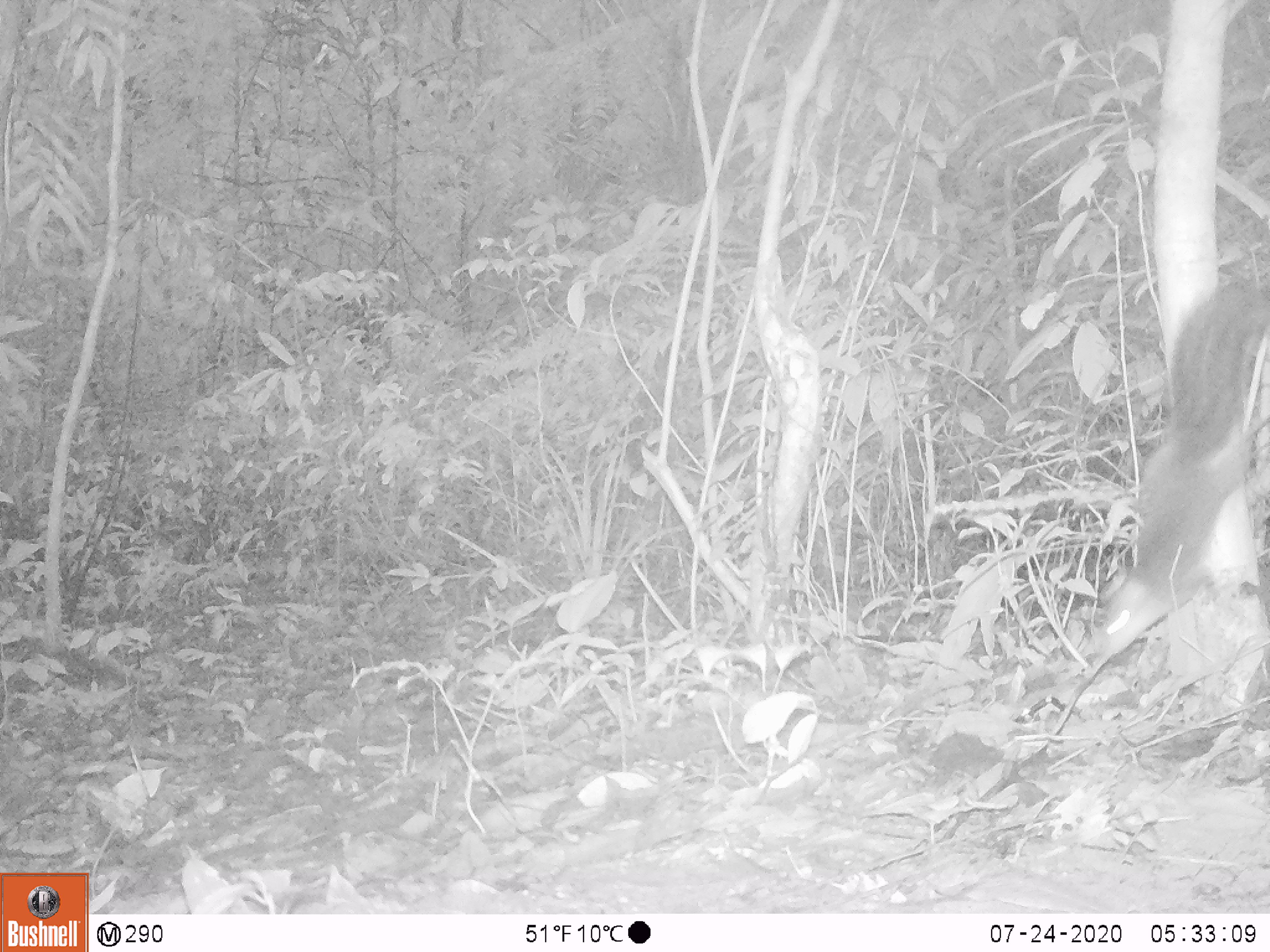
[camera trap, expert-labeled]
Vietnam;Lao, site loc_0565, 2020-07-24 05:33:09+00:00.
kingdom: Animalia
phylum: Chordata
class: Mammalia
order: Rodentia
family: Sciuridae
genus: Sciurus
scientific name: Sciurus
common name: squirrel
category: unidentified squirrel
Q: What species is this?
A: Unidentified squirrel (squirrel) (Sciurus).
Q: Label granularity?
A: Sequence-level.